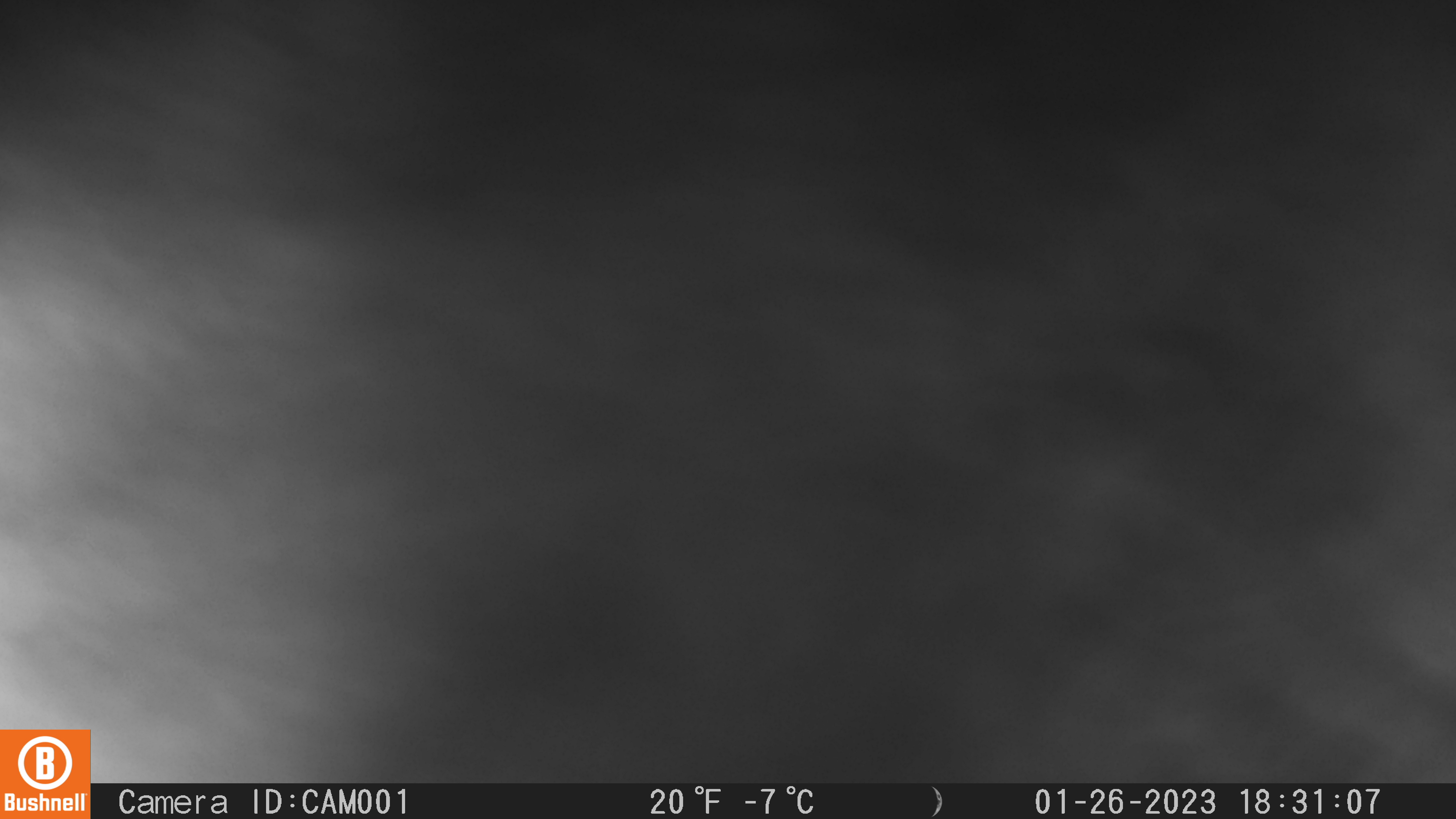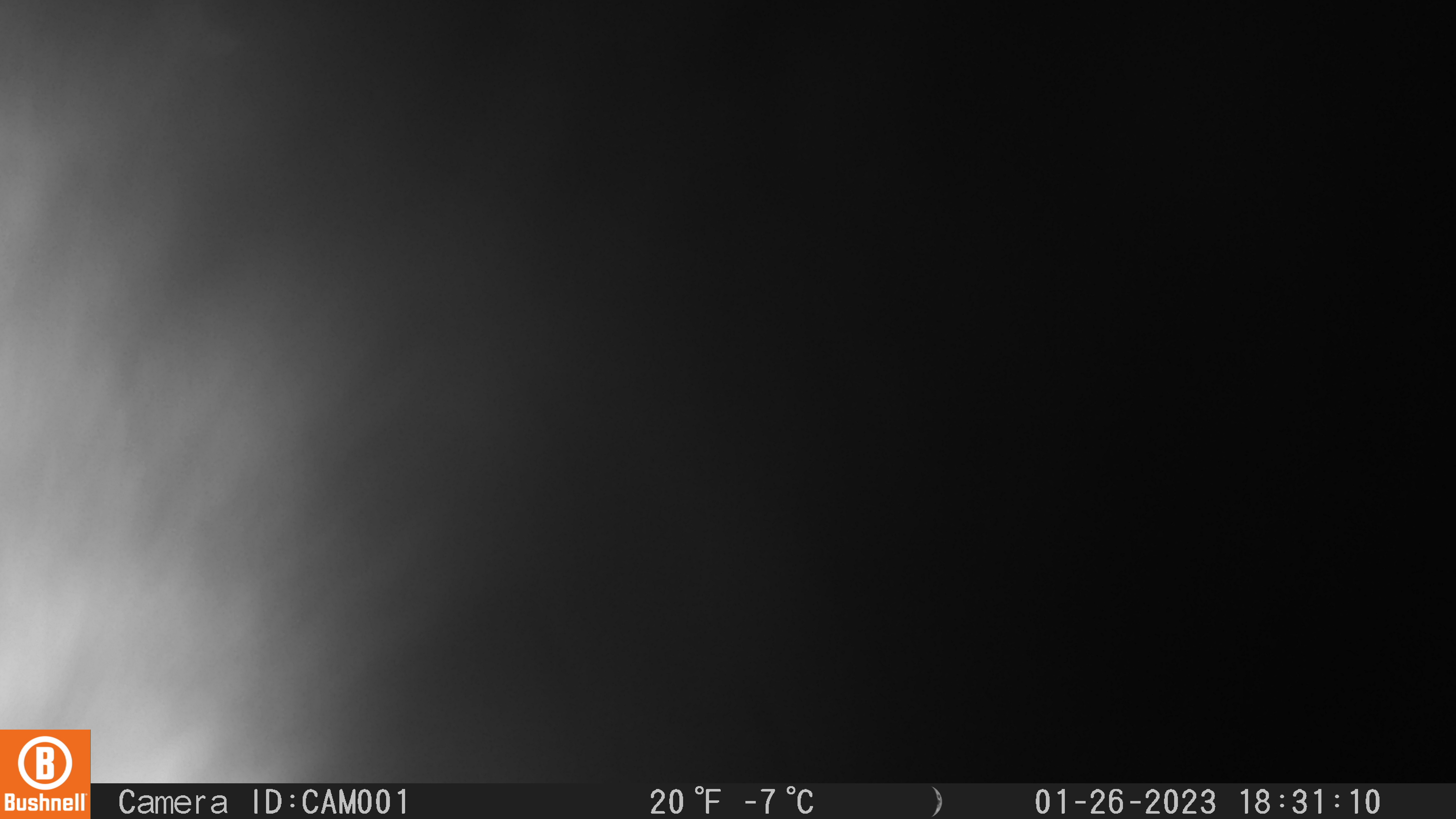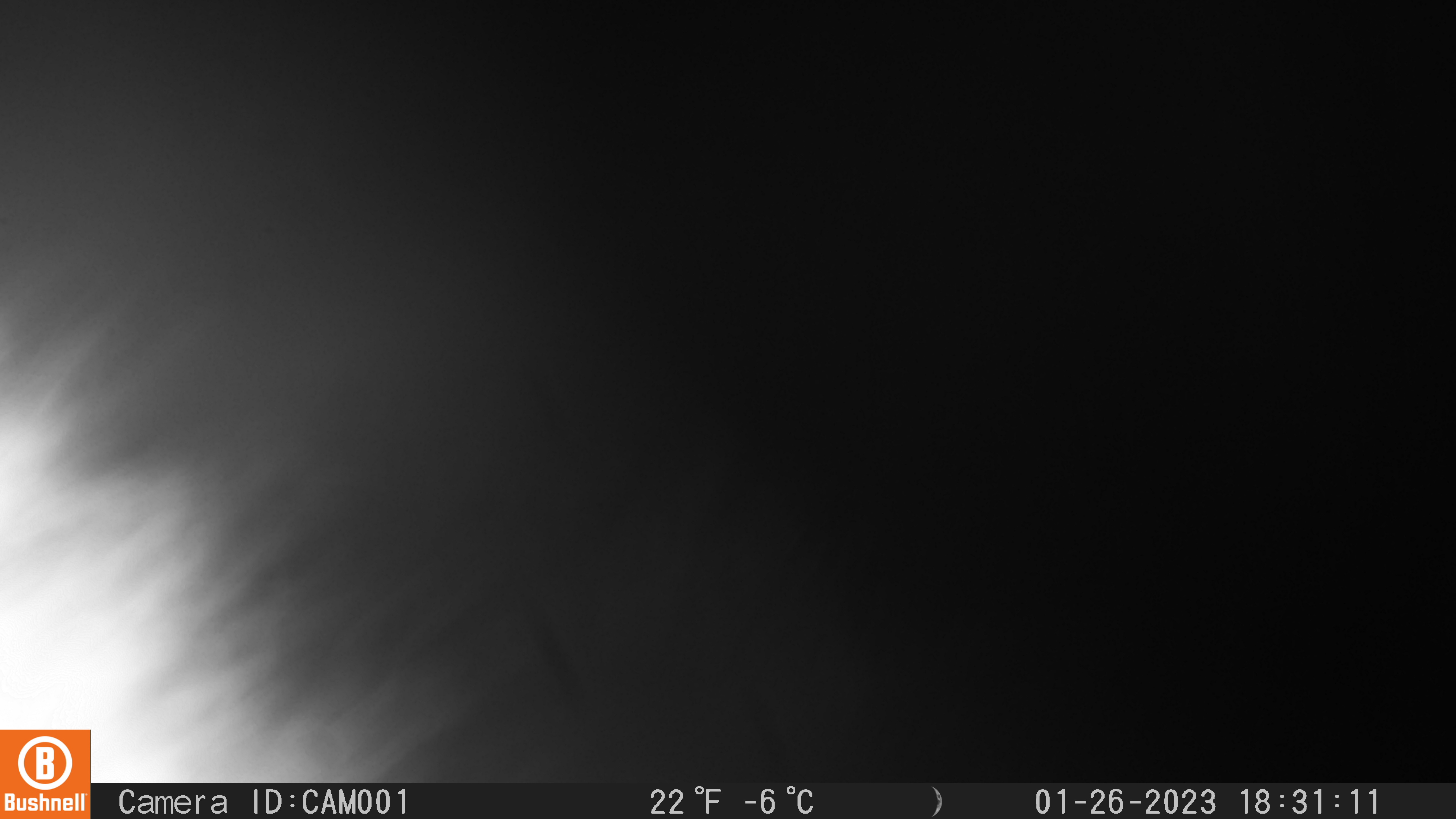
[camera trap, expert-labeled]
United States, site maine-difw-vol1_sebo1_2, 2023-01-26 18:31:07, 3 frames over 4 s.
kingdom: Animalia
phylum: Chordata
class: Mammalia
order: Carnivora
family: Mustelidae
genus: Pekania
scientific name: Pekania pennanti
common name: fisher